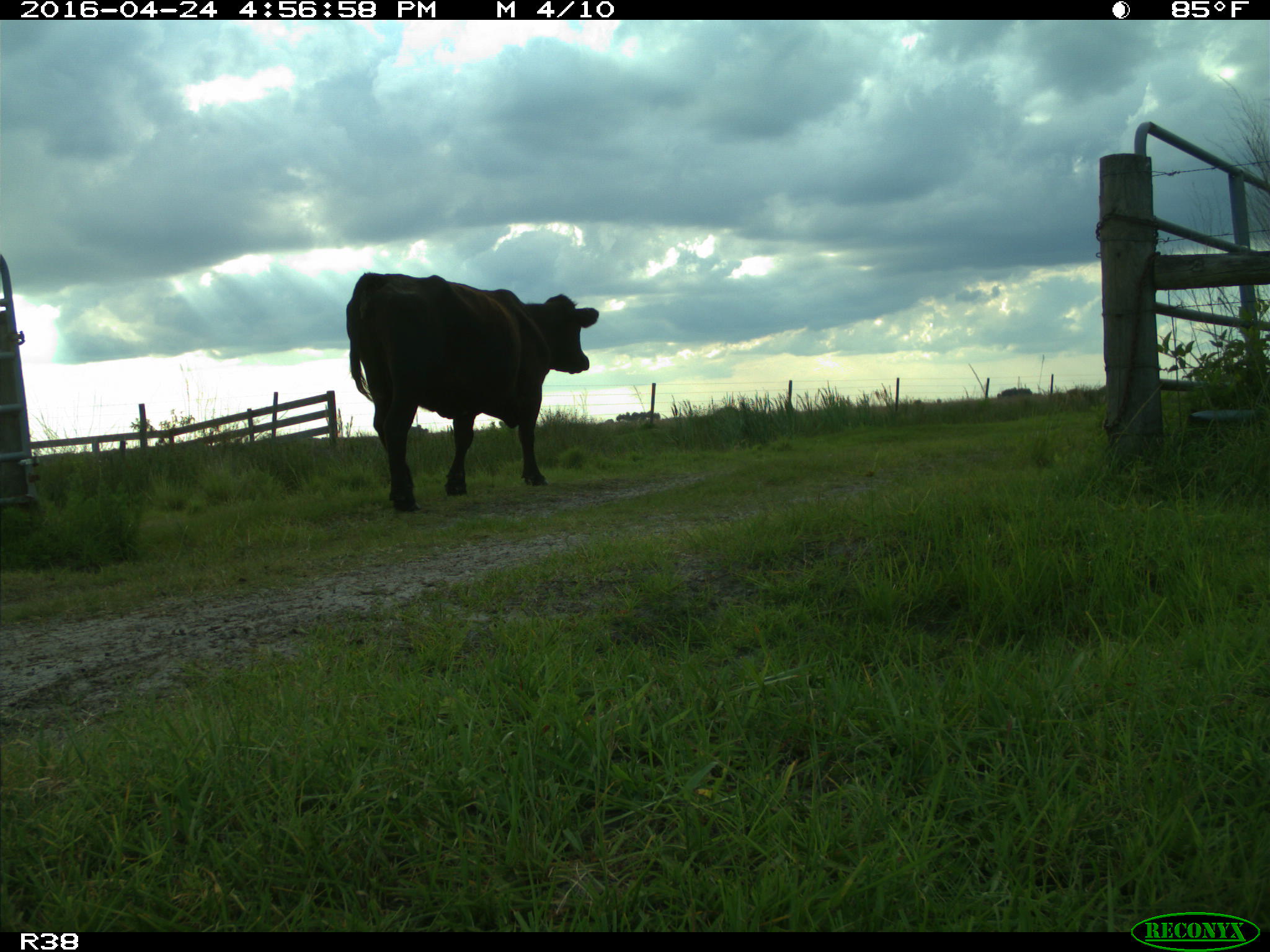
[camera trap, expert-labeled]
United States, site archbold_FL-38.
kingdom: Animalia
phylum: Chordata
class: Mammalia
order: Artiodactyla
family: Bovidae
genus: Bos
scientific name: Bos taurus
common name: domestic cow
Bos taurus (domestic cow).